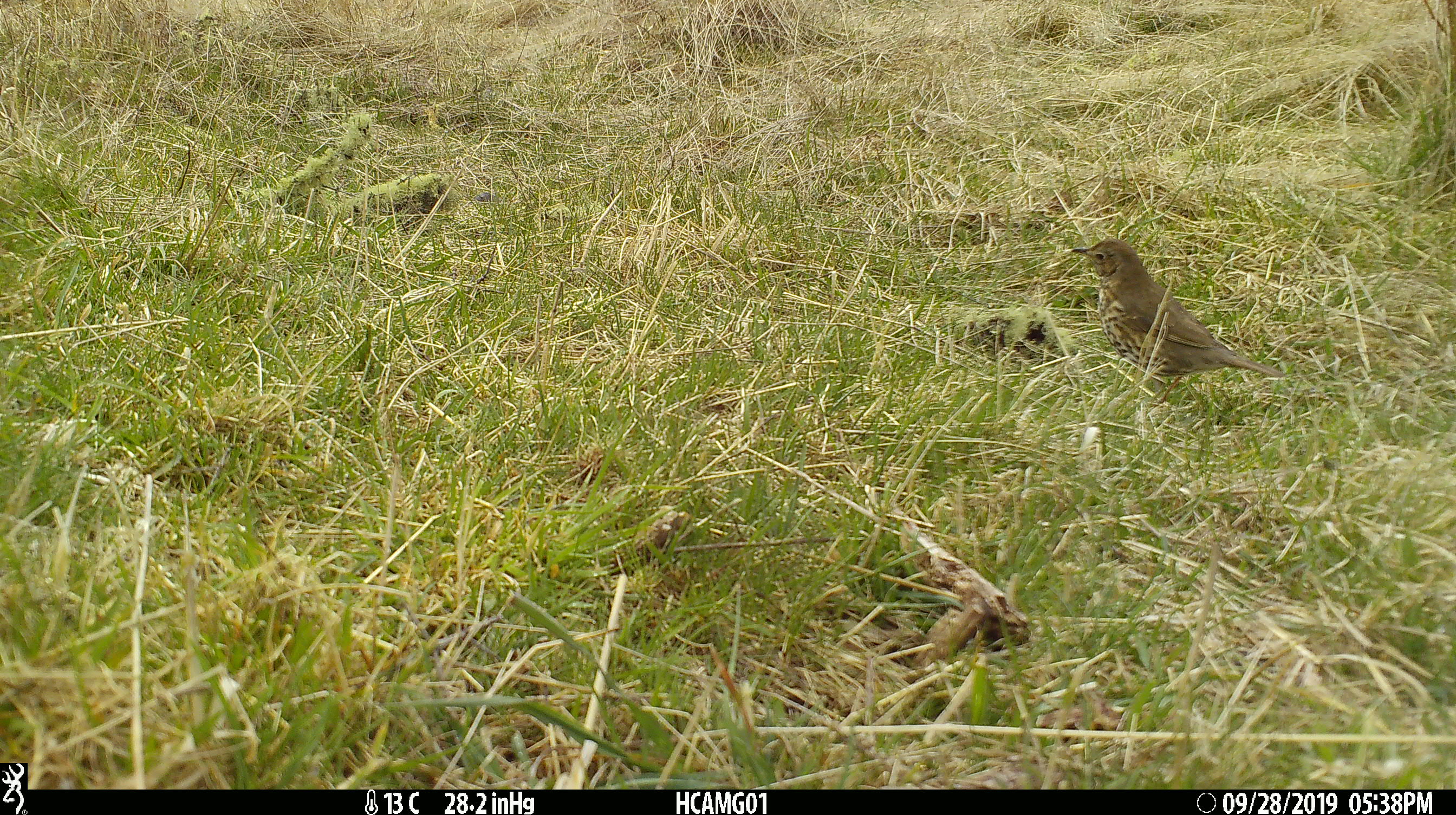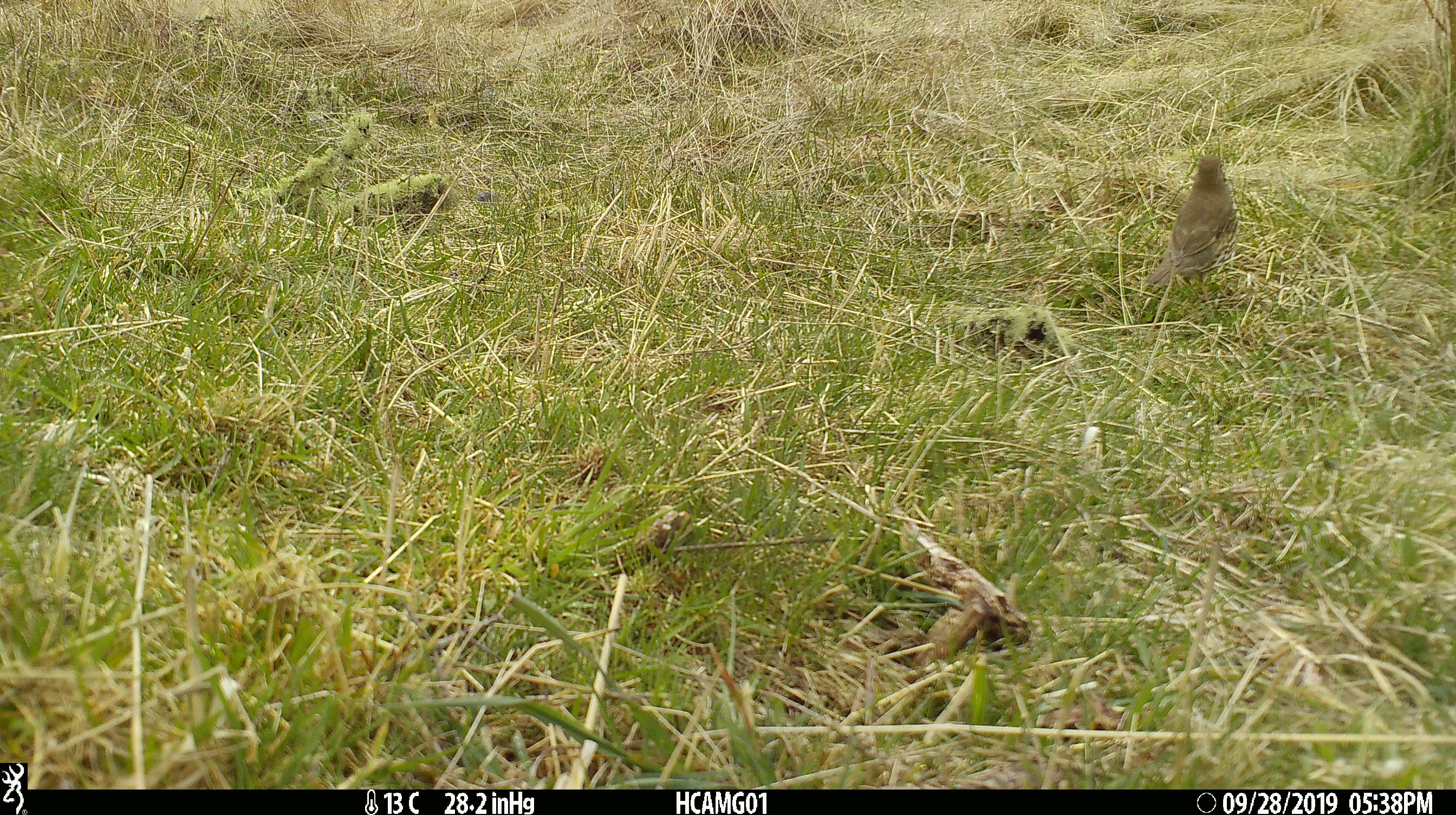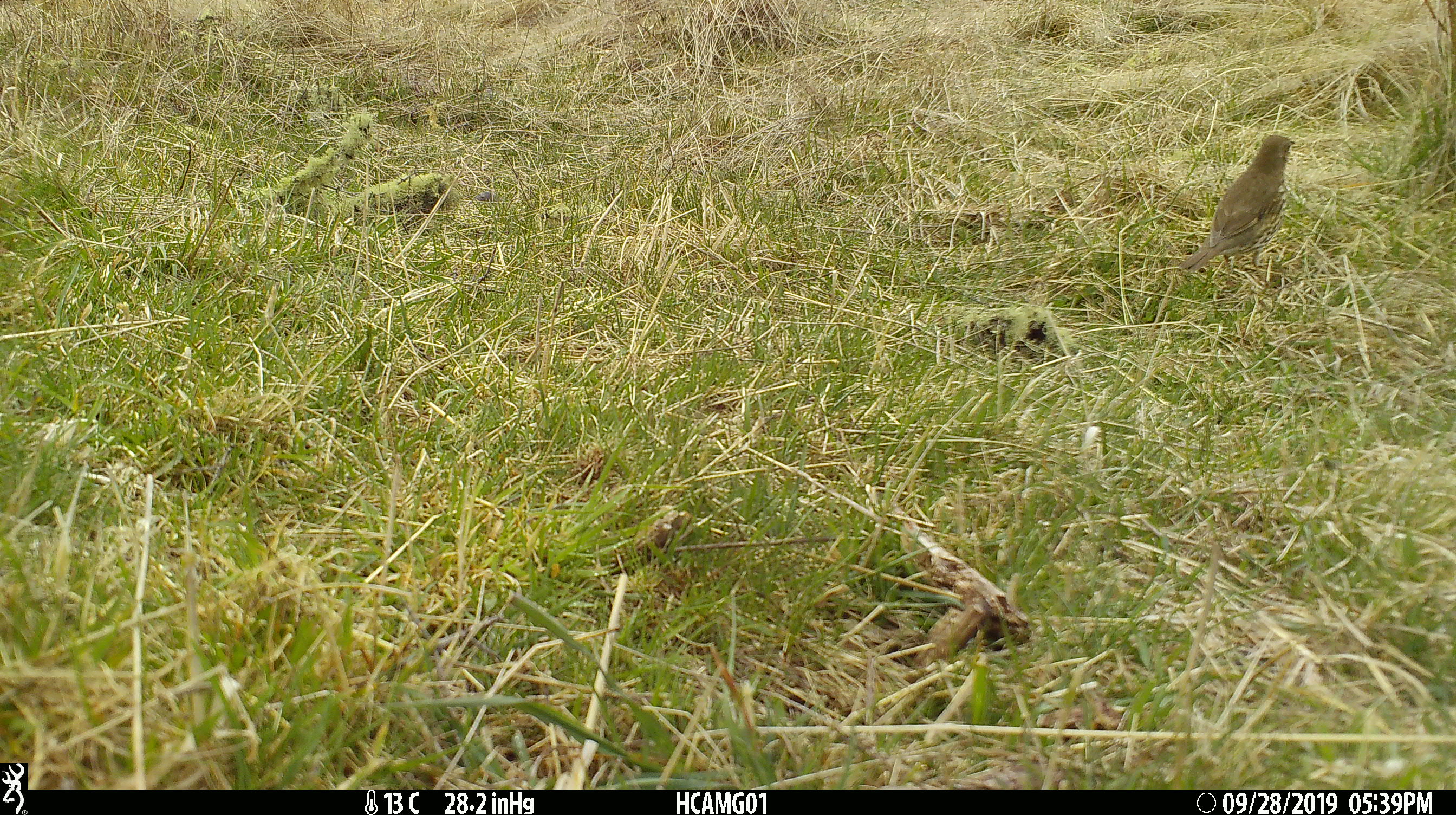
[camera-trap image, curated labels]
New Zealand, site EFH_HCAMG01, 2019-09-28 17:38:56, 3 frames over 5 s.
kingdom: Animalia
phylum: Chordata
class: Aves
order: Passeriformes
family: Turdidae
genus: Turdus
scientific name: Turdus philomelos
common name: song thrush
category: thrush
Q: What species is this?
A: Thrush (song thrush) (Turdus philomelos).